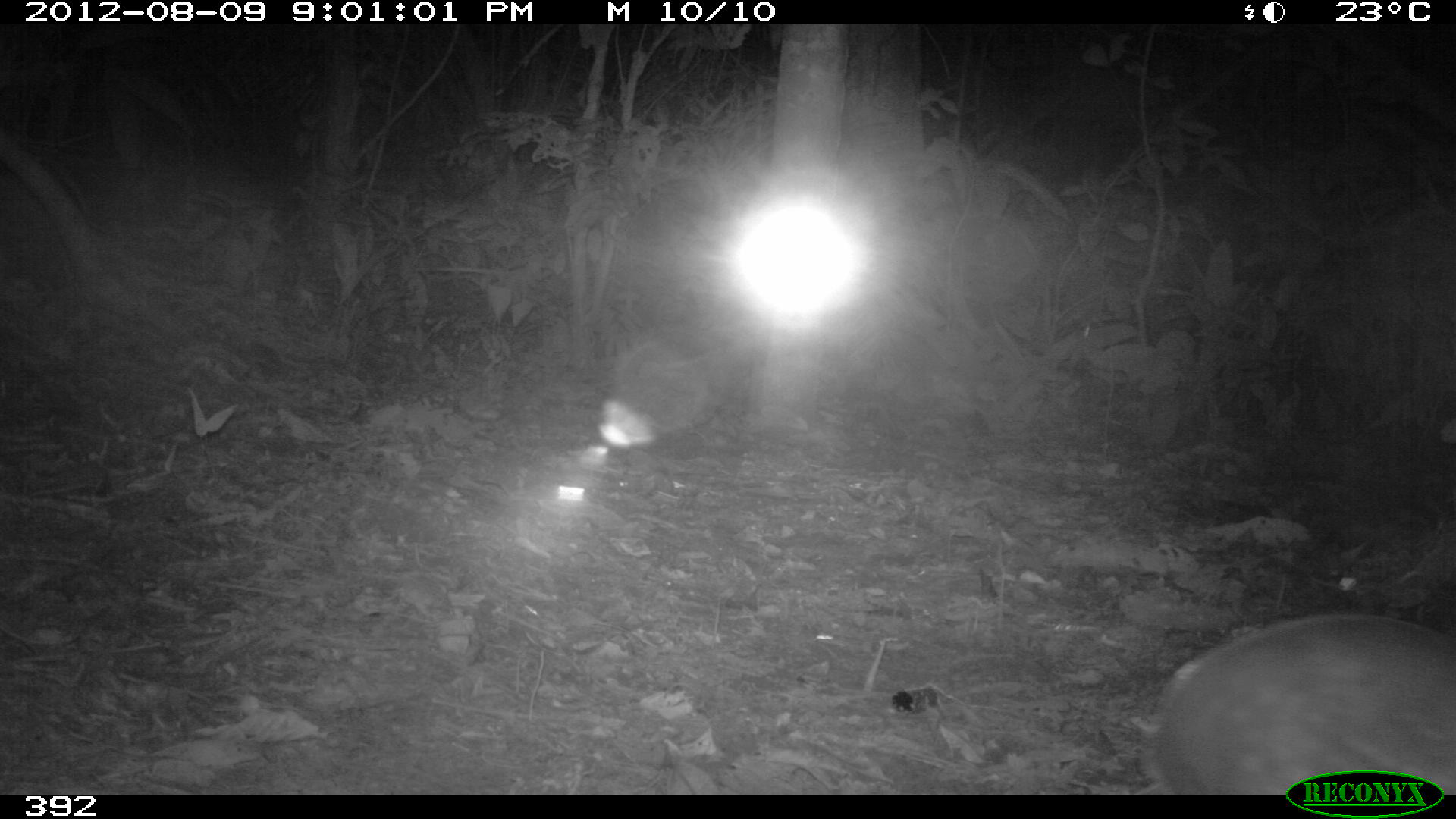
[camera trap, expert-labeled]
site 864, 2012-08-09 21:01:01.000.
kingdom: Animalia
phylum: Chordata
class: Mammalia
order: Rodentia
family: Cuniculidae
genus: Cuniculus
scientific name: Cuniculus paca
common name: spotted paca